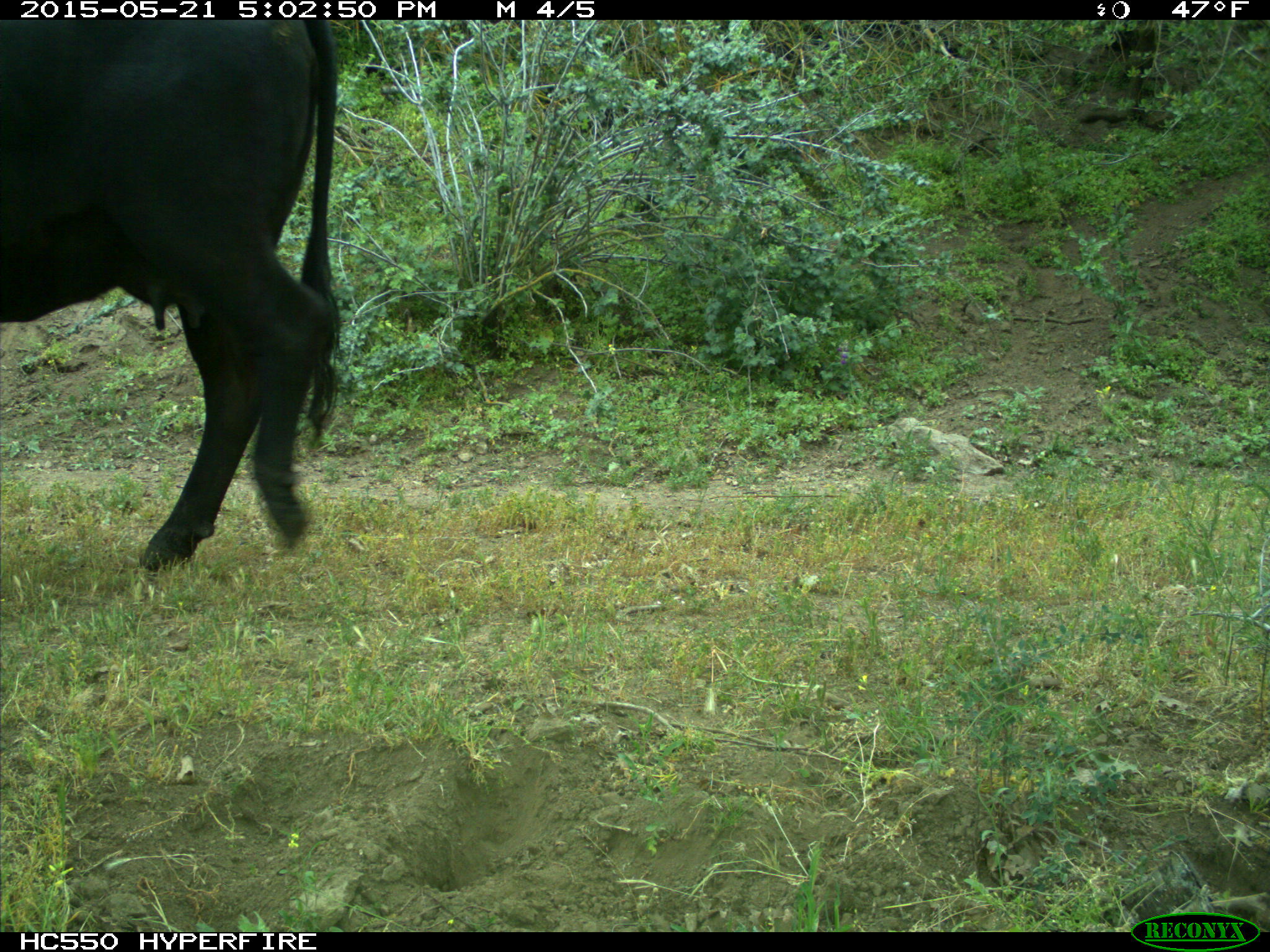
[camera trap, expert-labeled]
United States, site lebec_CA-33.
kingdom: Animalia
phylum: Chordata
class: Mammalia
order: Artiodactyla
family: Bovidae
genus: Bos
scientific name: Bos taurus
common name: domestic cow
Bos taurus (domestic cow).